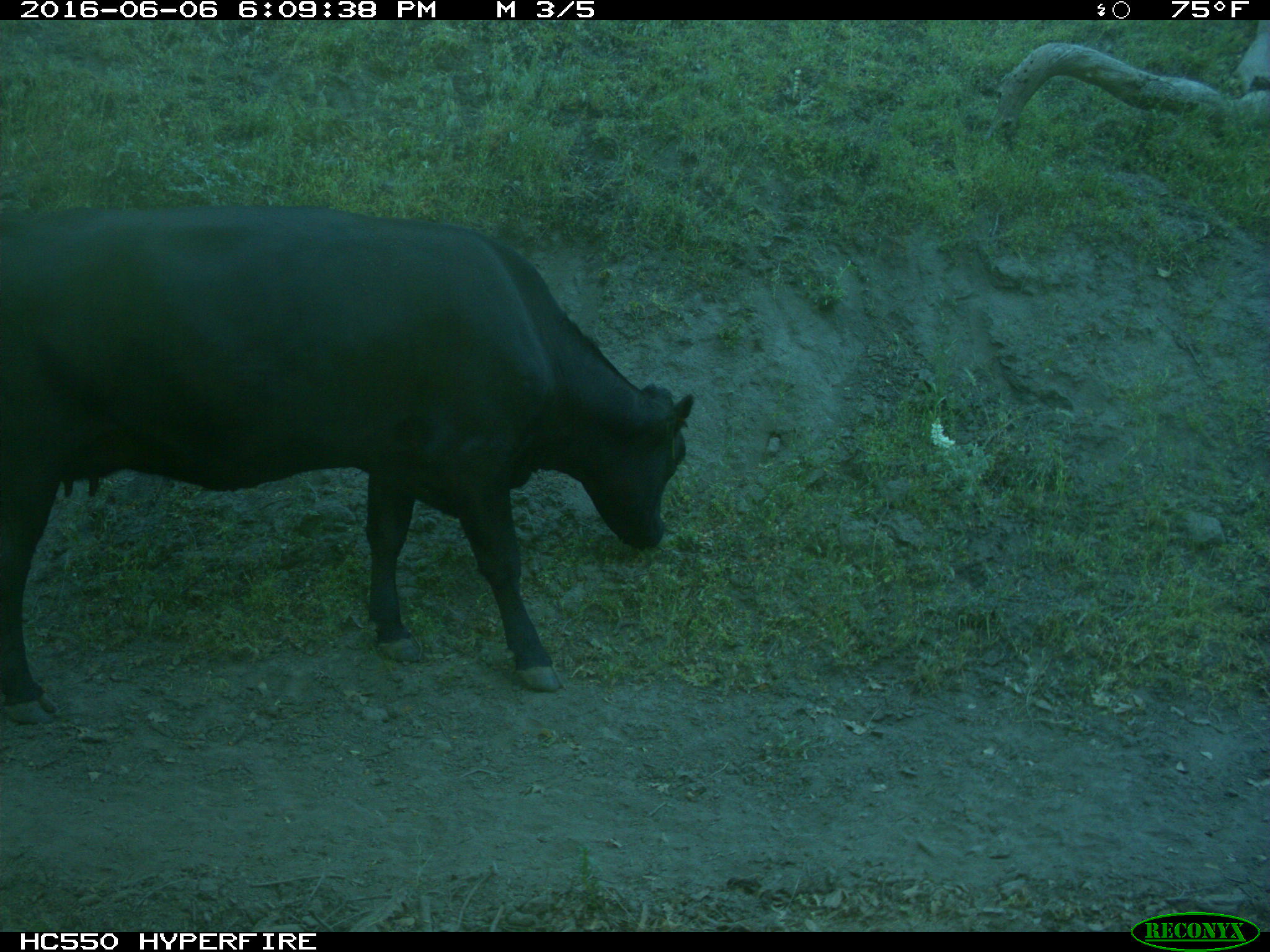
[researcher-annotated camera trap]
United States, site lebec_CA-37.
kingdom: Animalia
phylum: Chordata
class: Mammalia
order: Artiodactyla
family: Bovidae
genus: Bos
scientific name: Bos taurus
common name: domestic cow